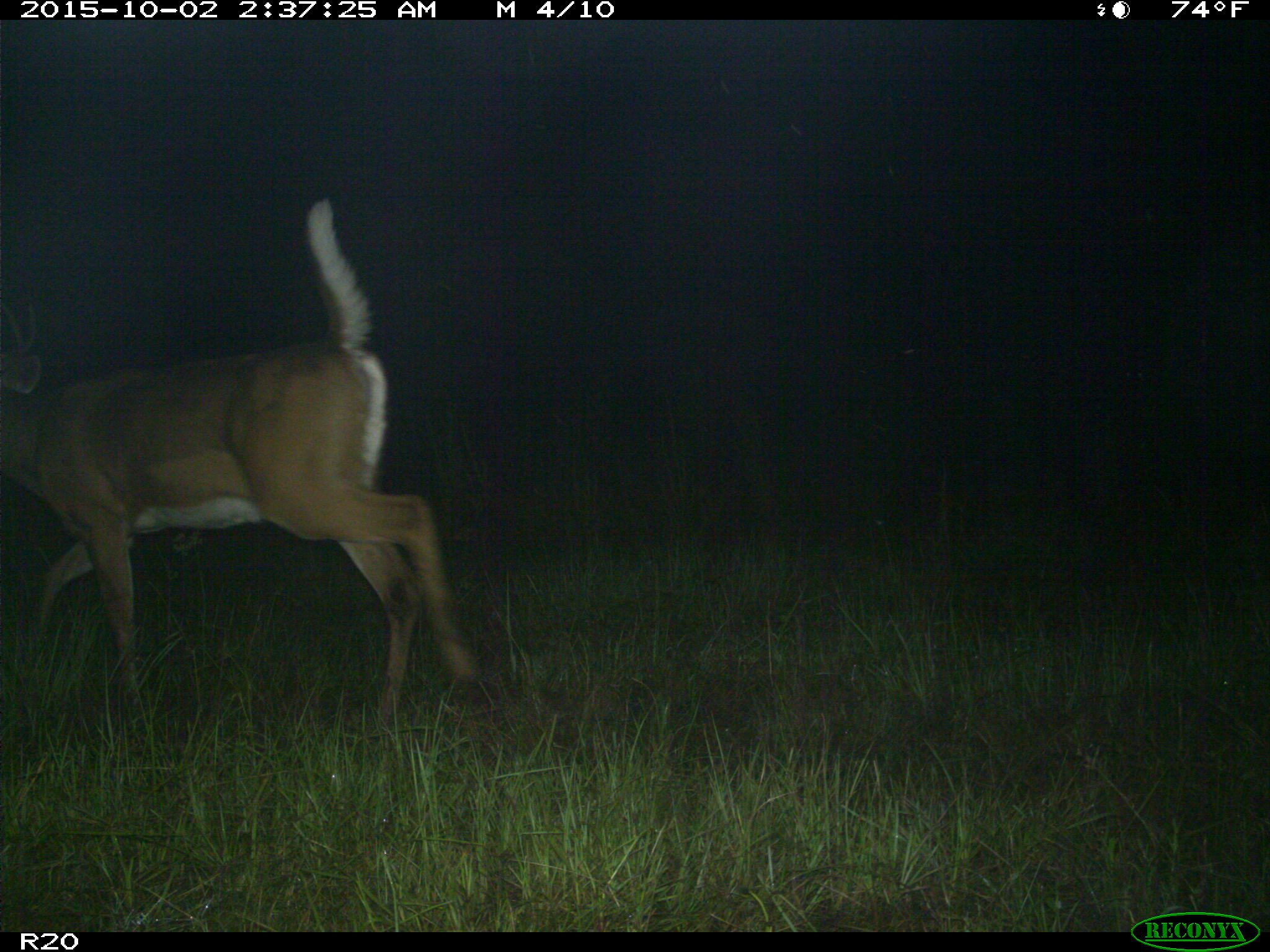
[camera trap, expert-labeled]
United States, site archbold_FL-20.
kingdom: Animalia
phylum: Chordata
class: Mammalia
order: Artiodactyla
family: Cervidae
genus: Odocoileus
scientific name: Odocoileus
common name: deer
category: unidentified deer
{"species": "unidentified deer (deer) (Odocoileus)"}